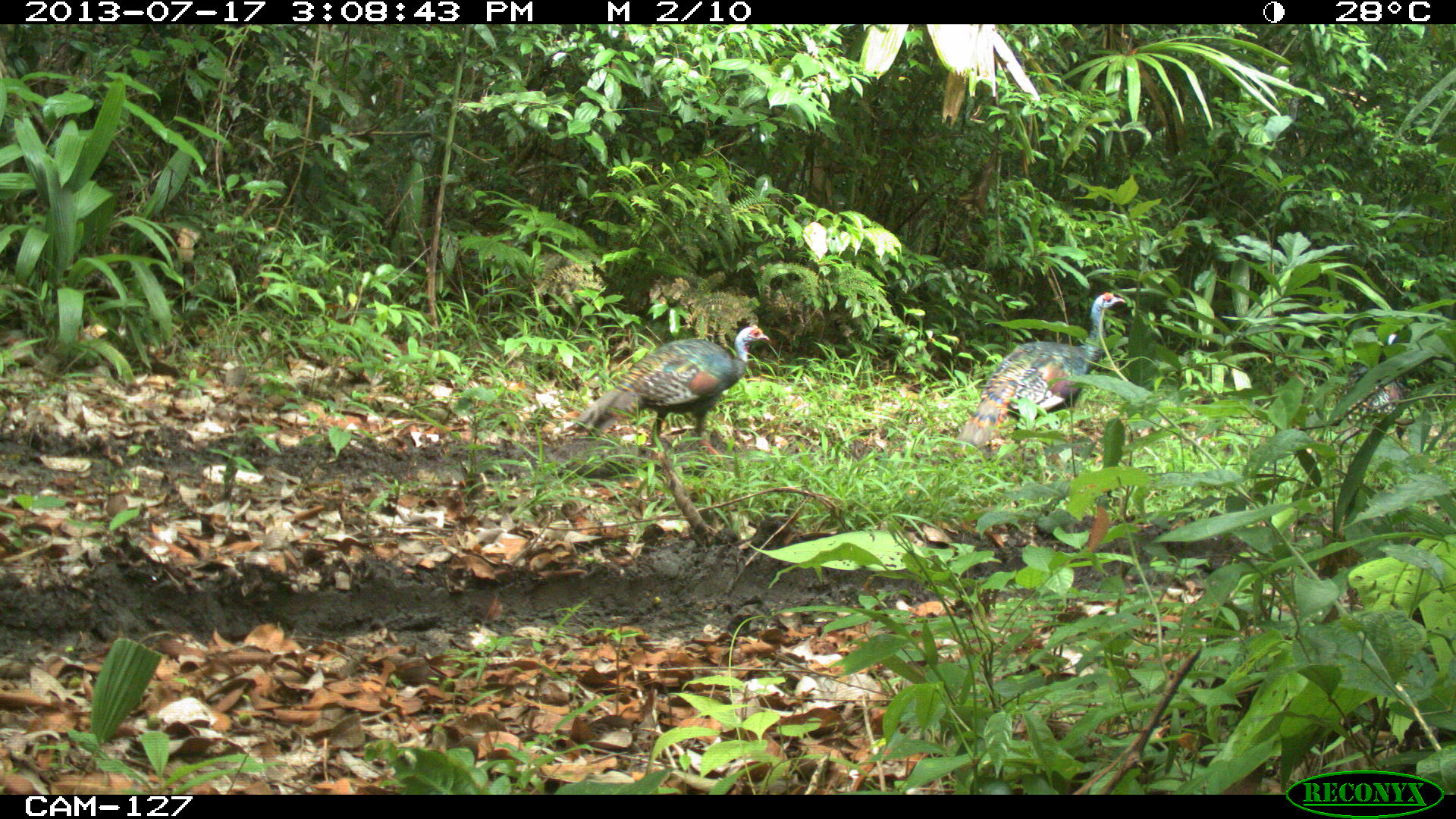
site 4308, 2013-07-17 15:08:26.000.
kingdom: Animalia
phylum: Chordata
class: Aves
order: Galliformes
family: Phasianidae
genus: Meleagris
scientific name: Meleagris ocellata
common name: ocellated turkey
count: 3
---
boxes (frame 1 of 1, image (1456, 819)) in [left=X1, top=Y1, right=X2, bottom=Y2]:
meleagris ocellata: [left=558, top=322, right=771, bottom=461]; [left=957, top=291, right=1126, bottom=447]